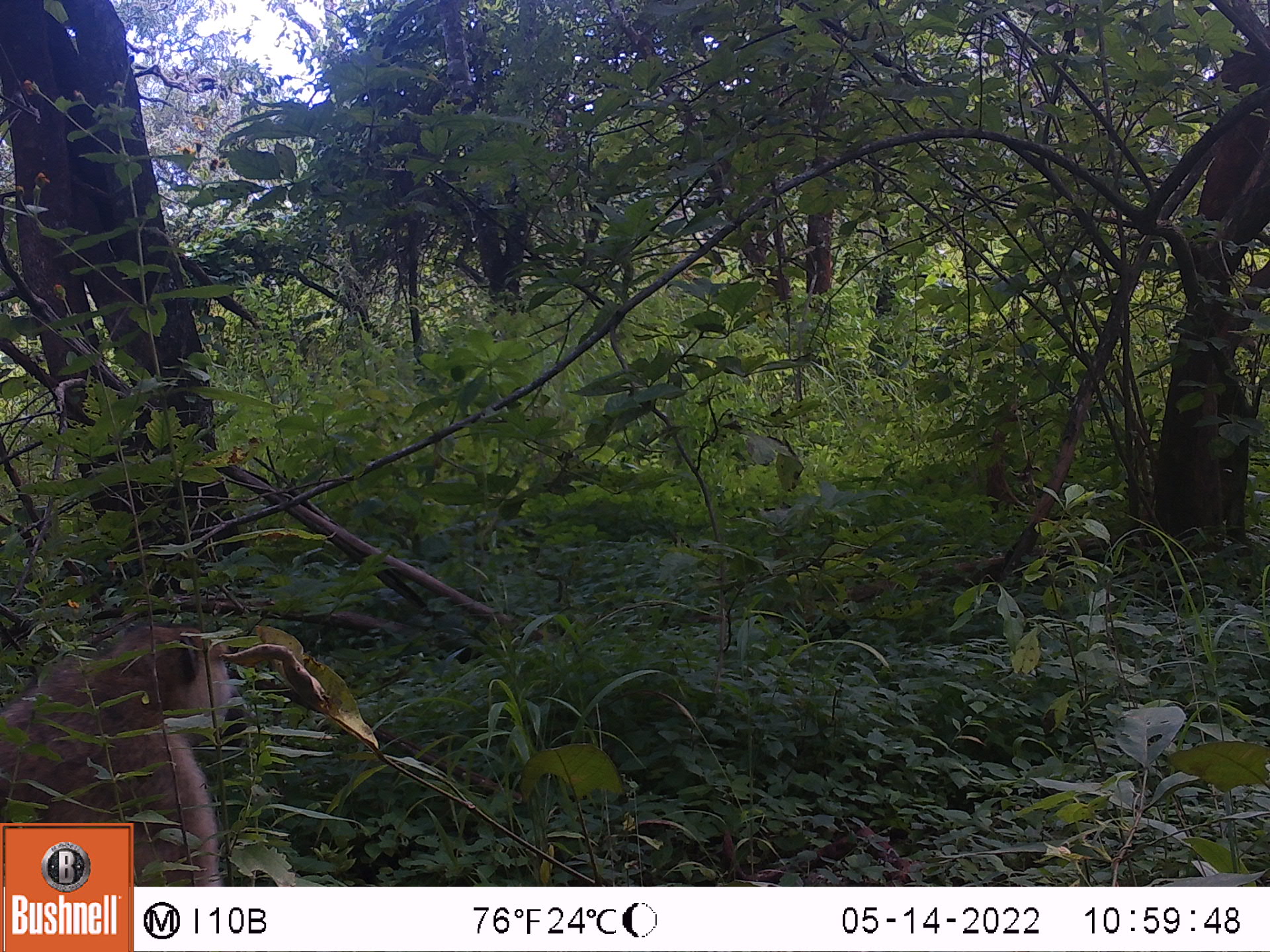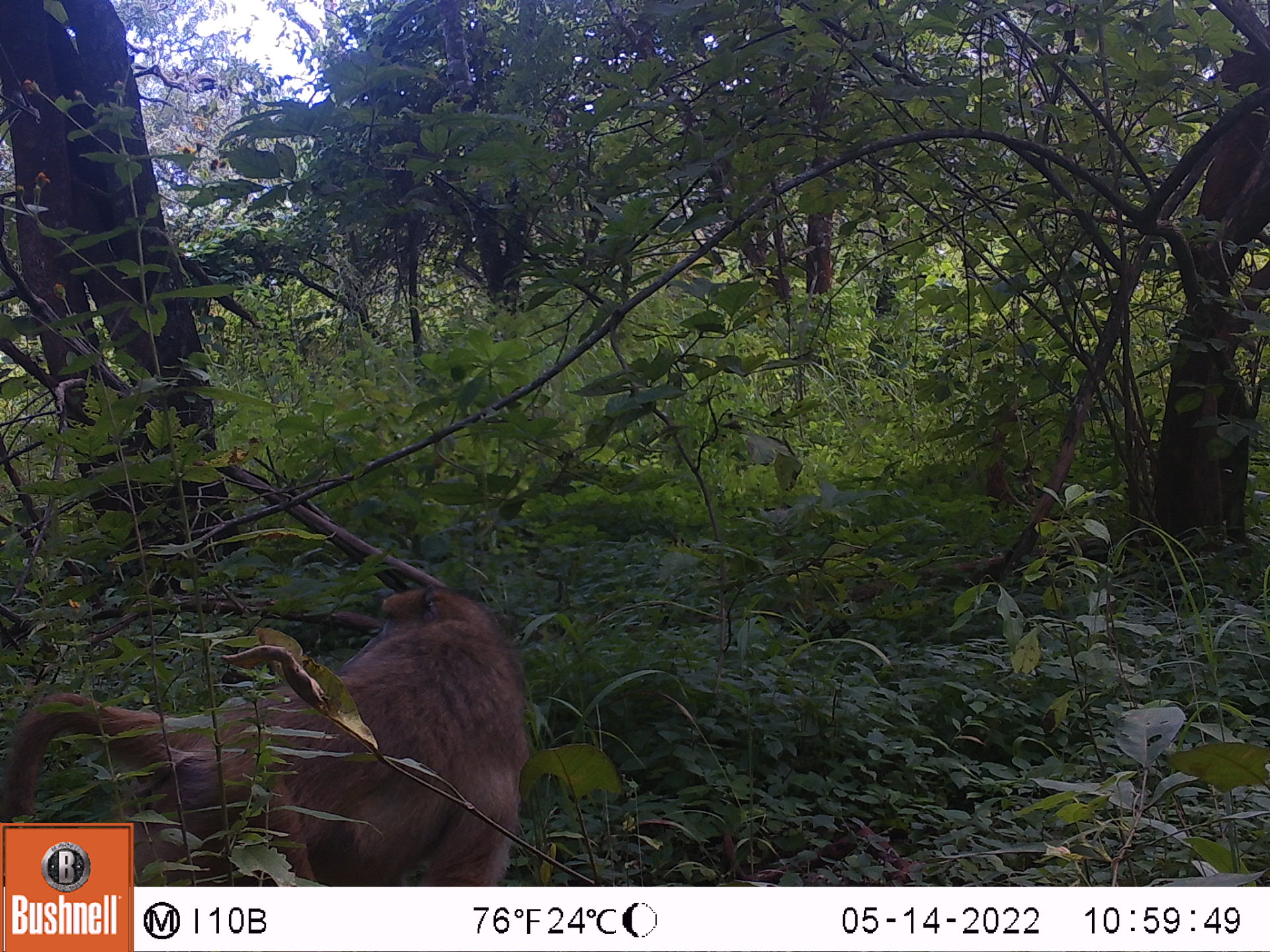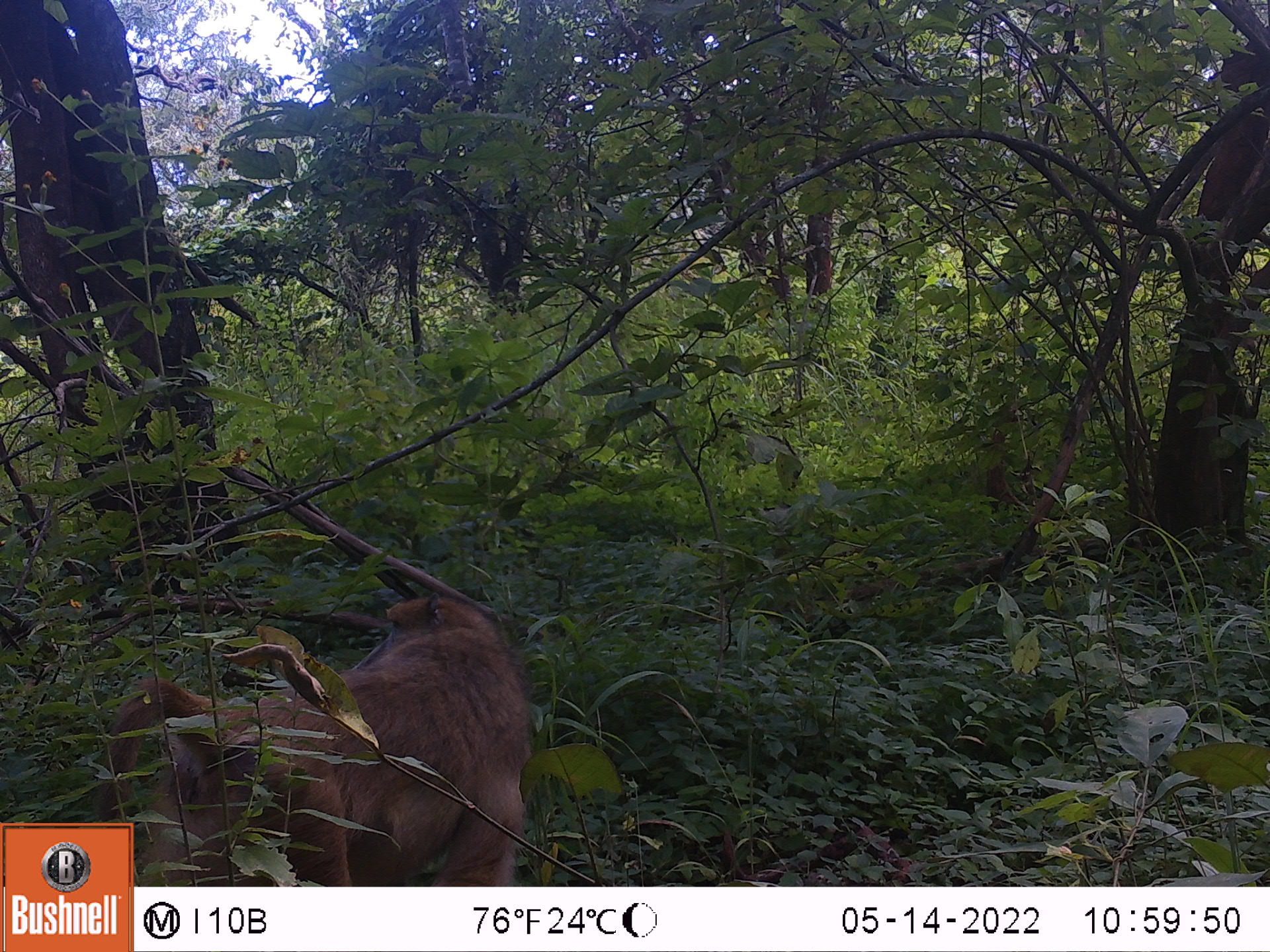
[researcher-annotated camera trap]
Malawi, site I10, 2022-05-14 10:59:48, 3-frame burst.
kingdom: Animalia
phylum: Chordata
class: Mammalia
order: Primates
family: Cercopithecidae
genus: Papio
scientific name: Papio cynocephalus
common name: yellow baboon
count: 1